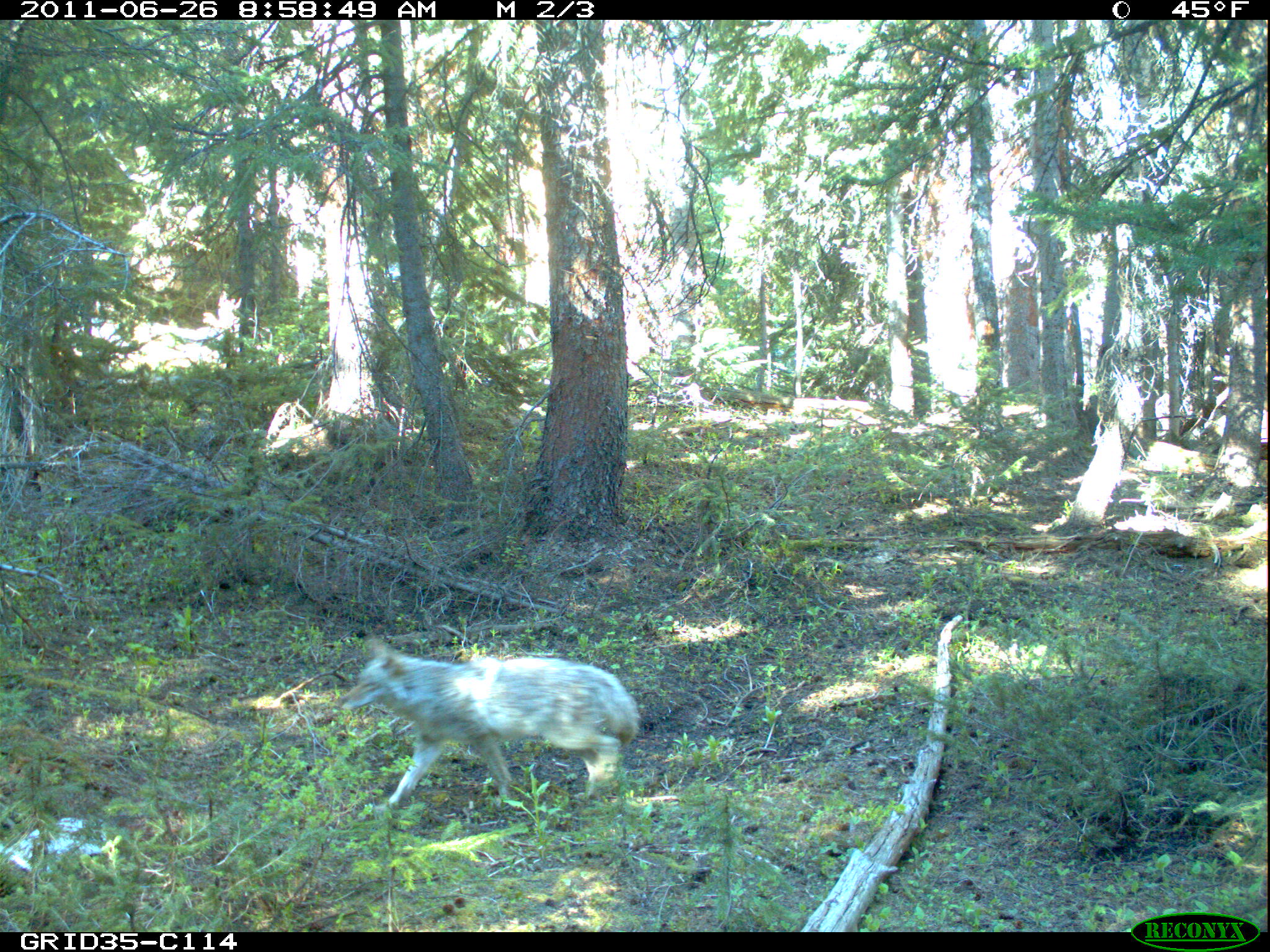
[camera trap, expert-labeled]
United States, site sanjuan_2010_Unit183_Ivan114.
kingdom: Animalia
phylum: Chordata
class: Mammalia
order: Carnivora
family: Canidae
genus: Canis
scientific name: Canis latrans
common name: coyote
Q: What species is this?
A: Canis latrans (coyote).